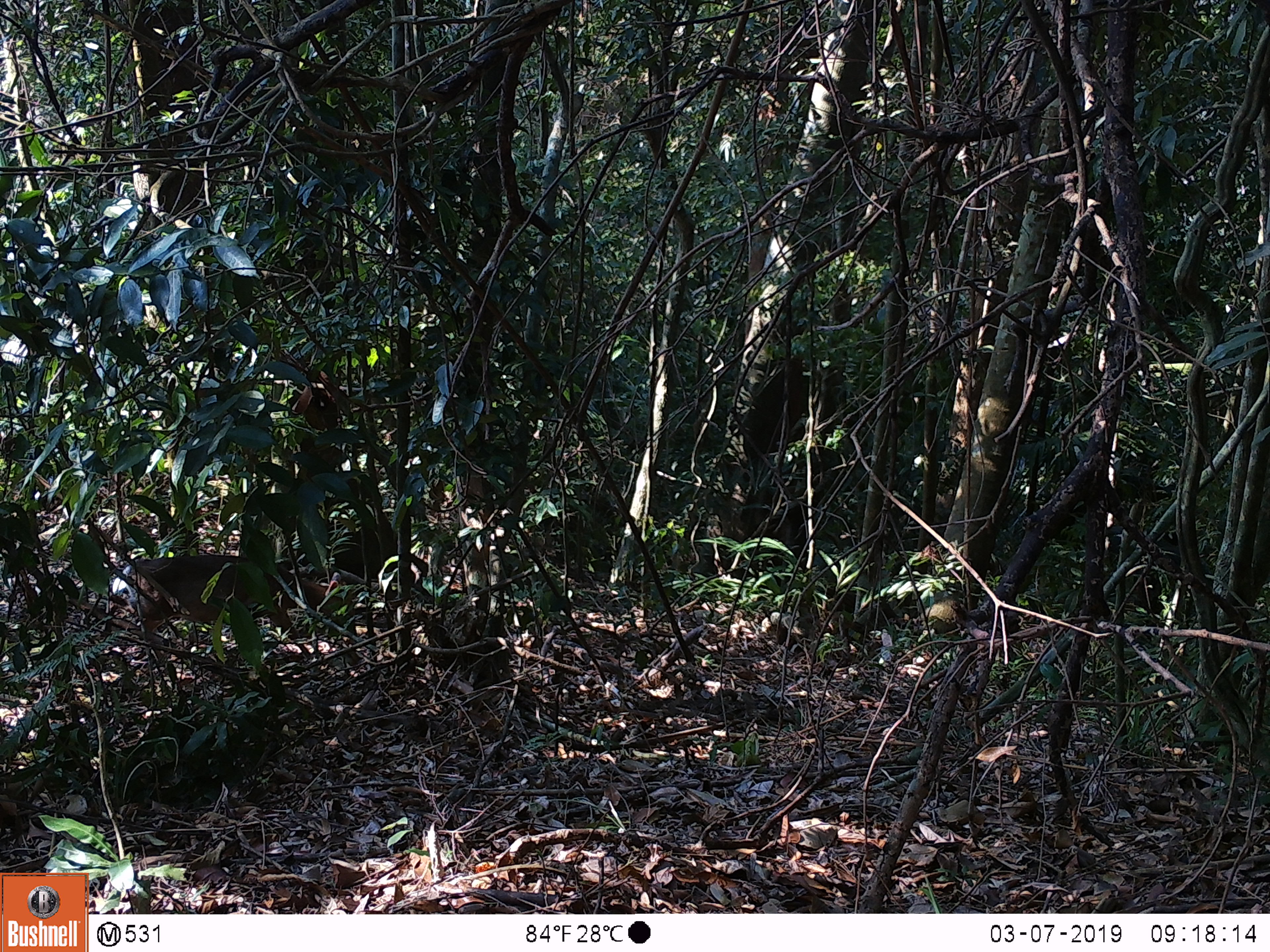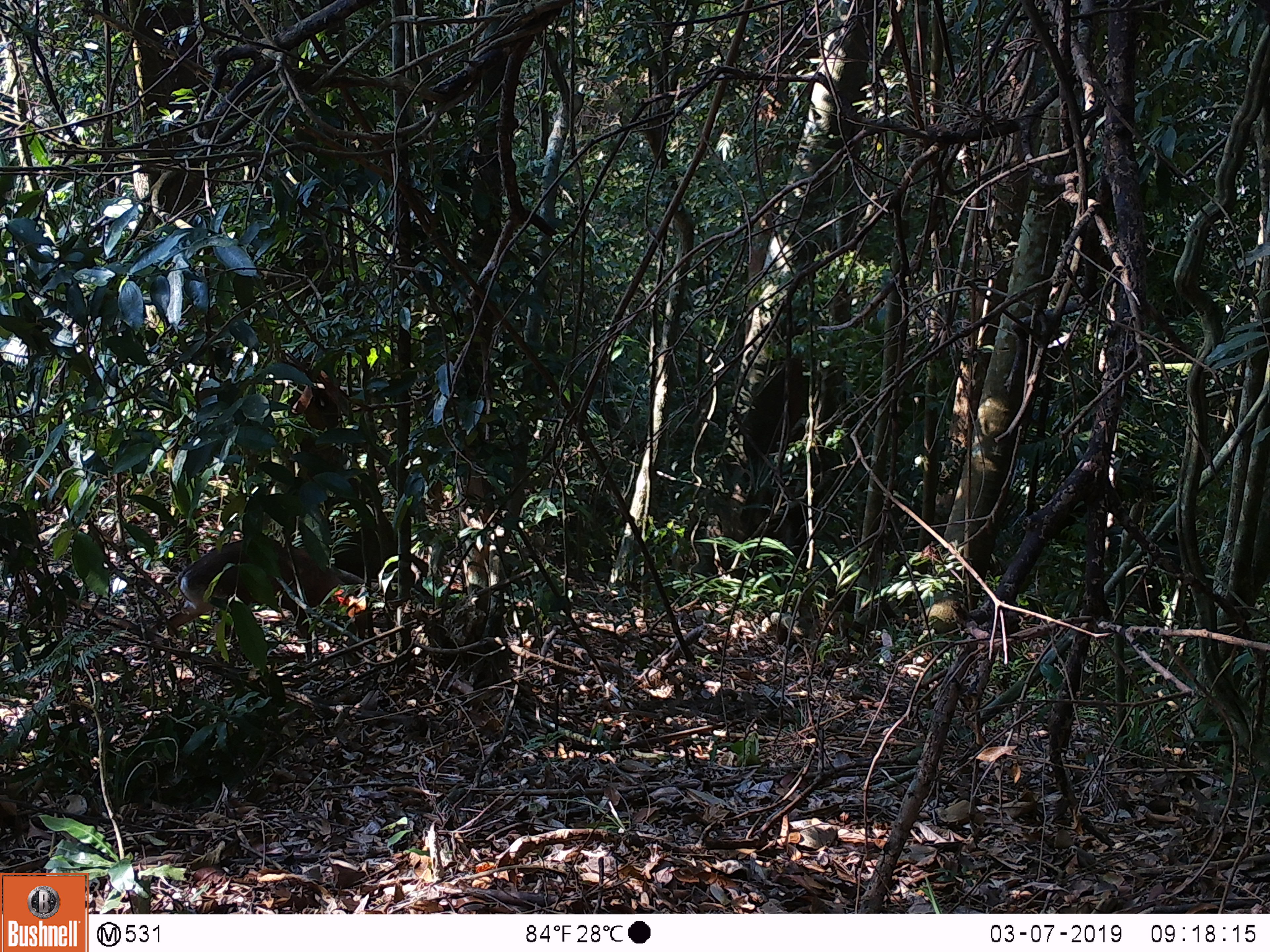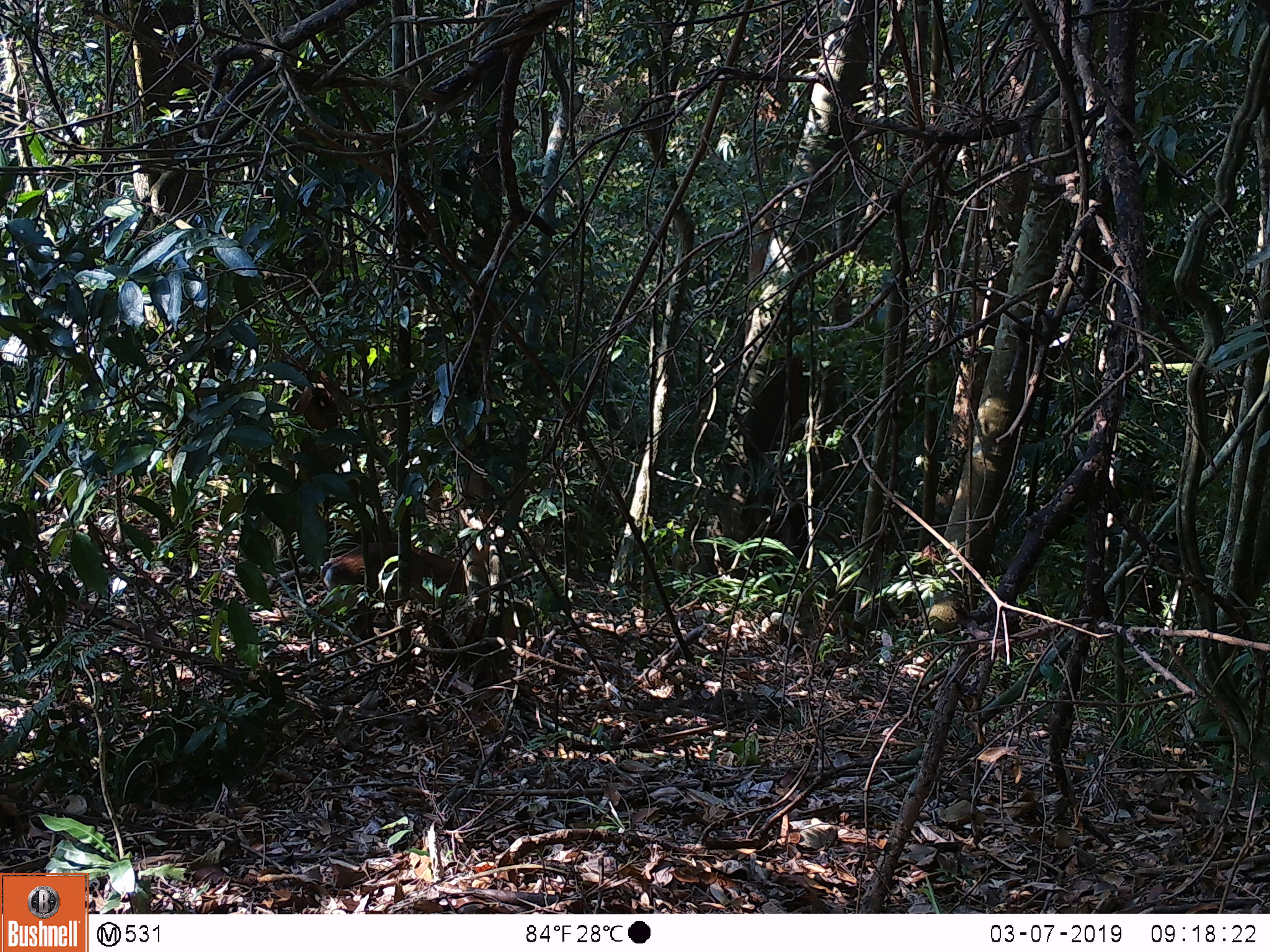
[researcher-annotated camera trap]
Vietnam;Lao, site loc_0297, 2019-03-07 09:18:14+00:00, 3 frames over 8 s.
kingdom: Animalia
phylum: Chordata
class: Mammalia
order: Artiodactyla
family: Cervidae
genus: Muntiacus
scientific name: Muntiacus rooseveltorum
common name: roosevelt's muntjac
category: roosevelts muntjac group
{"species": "roosevelts muntjac group (roosevelt's muntjac) (Muntiacus rooseveltorum)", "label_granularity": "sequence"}